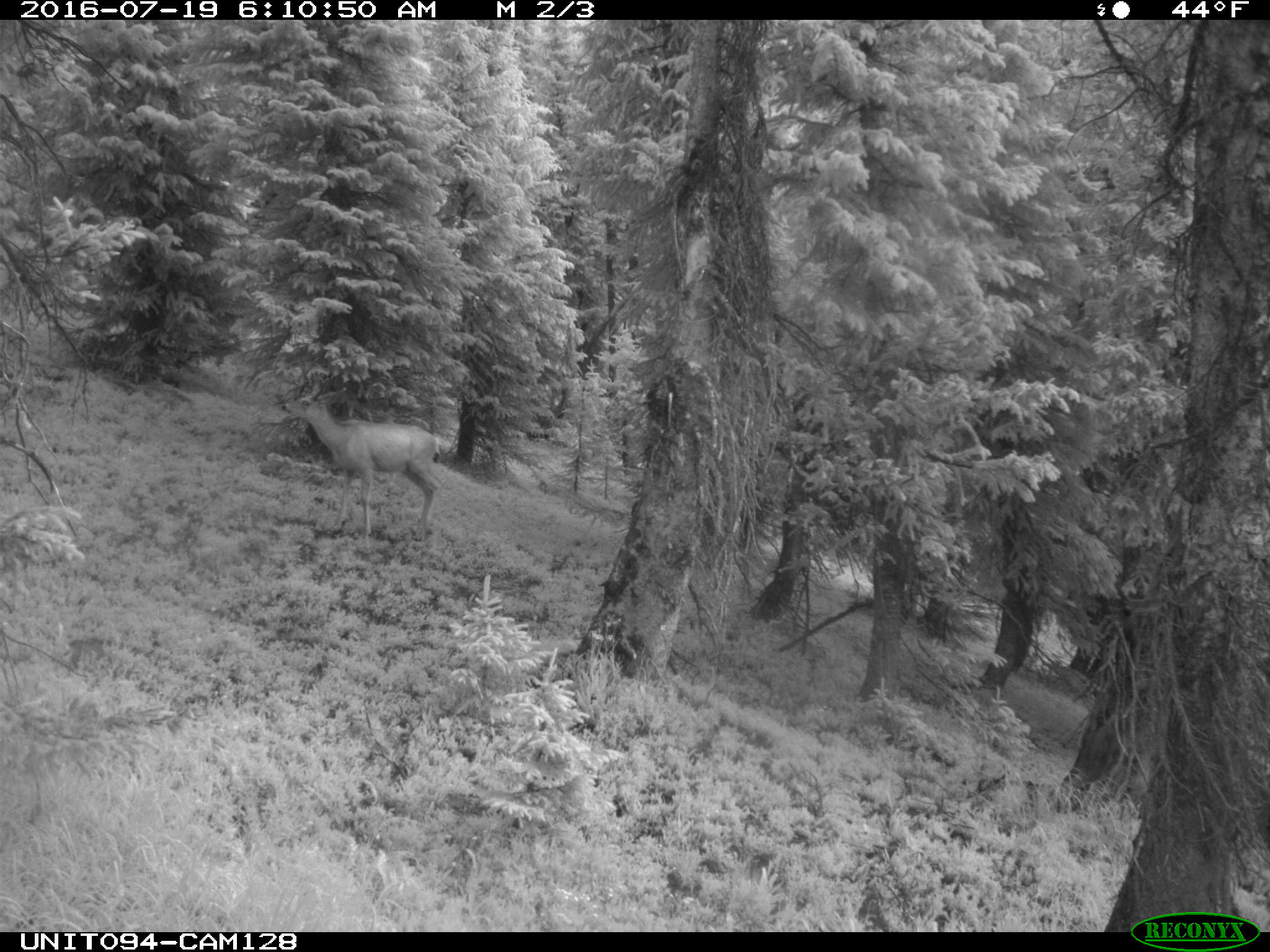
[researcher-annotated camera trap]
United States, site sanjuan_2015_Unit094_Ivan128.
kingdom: Animalia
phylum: Chordata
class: Mammalia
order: Artiodactyla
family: Cervidae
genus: Odocoileus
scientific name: Odocoileus hemionus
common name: mule deer